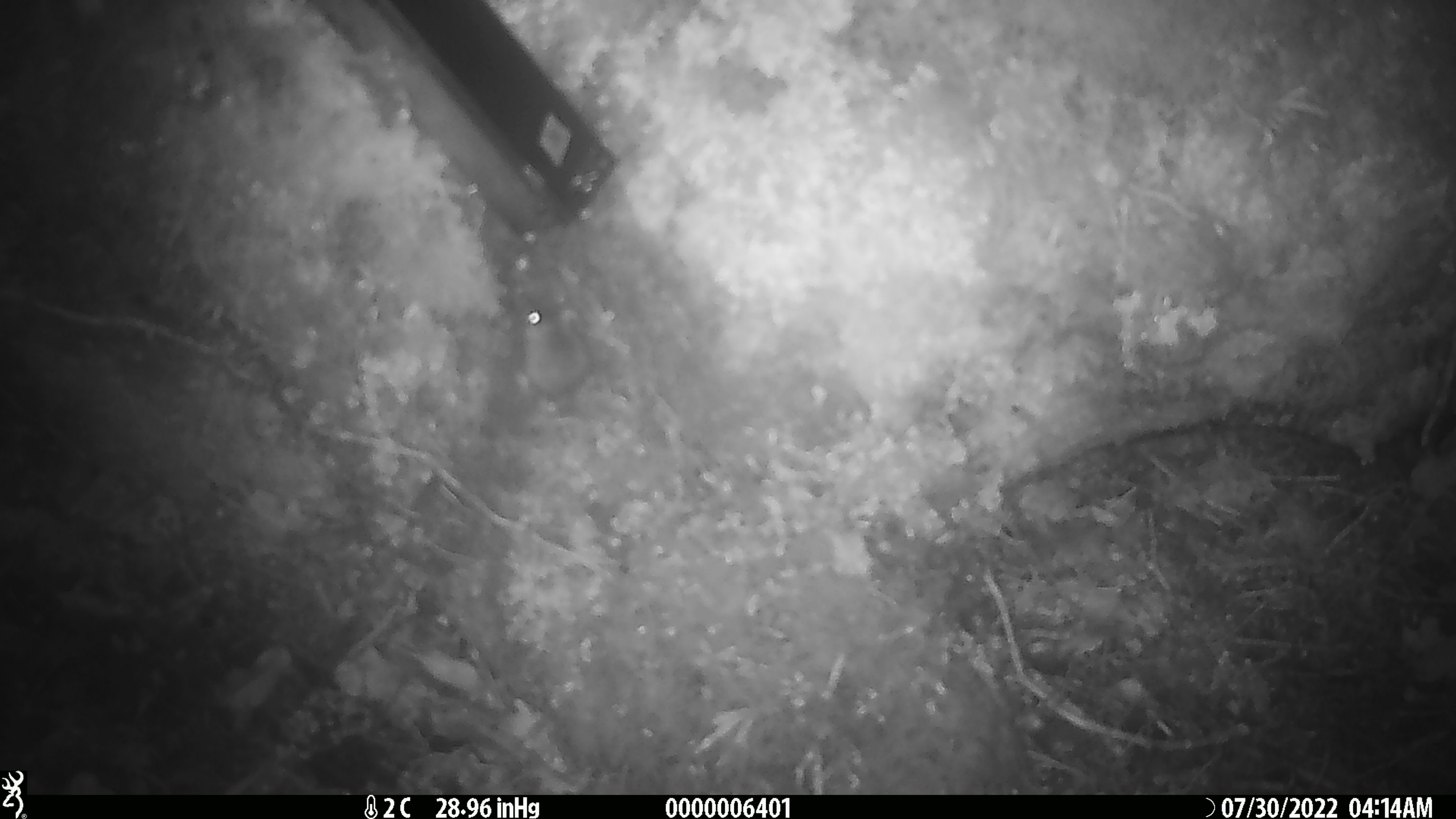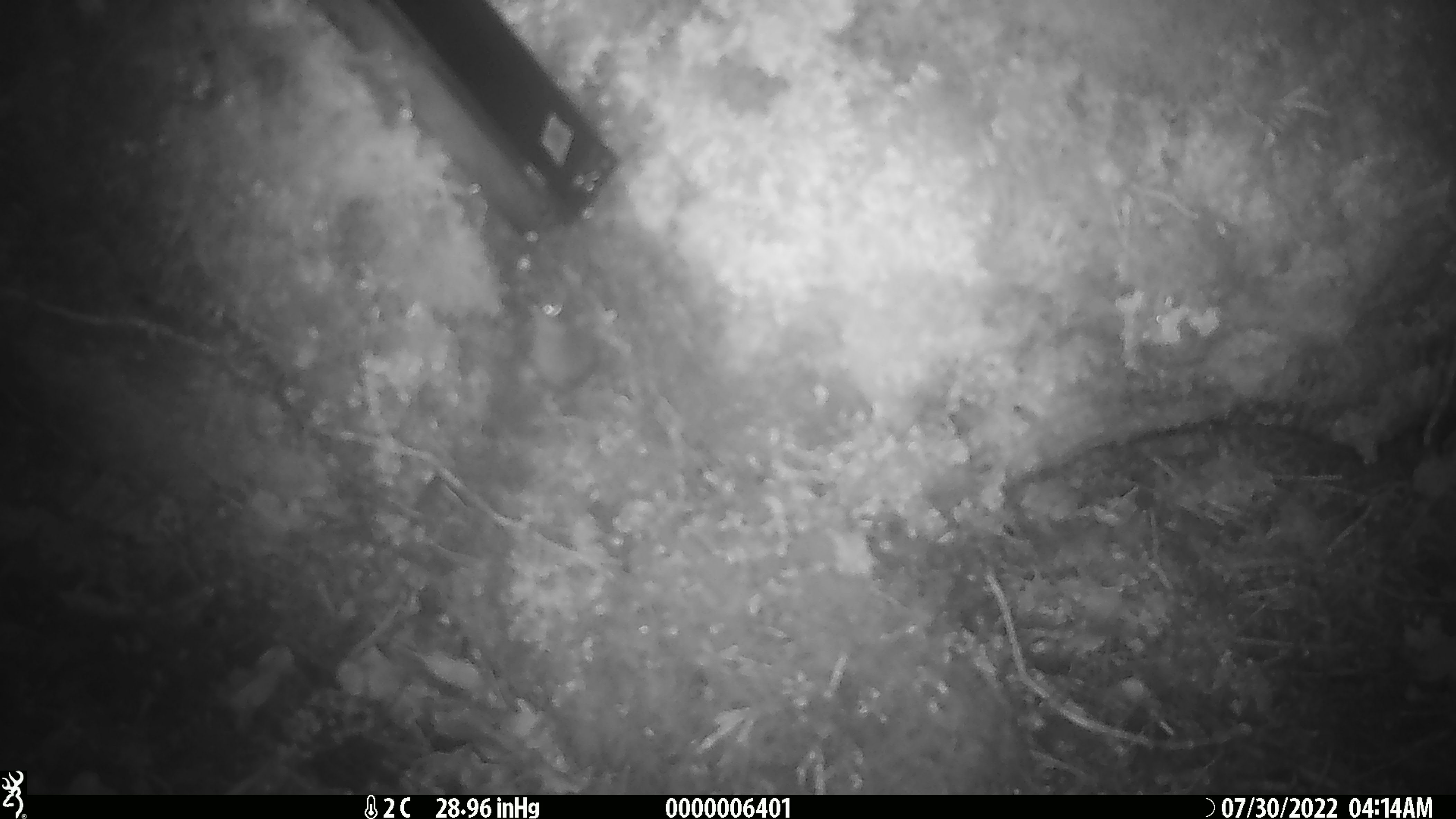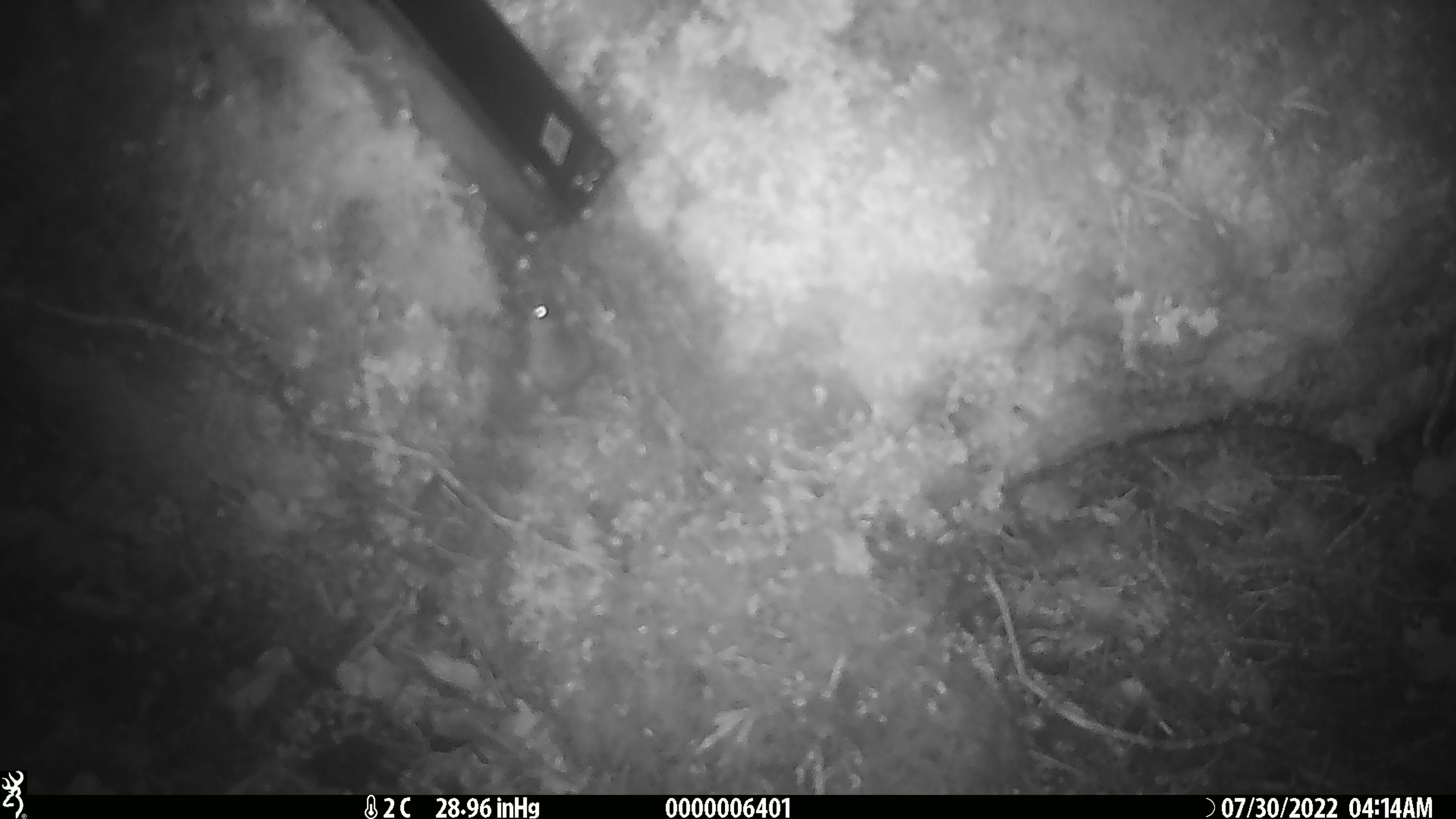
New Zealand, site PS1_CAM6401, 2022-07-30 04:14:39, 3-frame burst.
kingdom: Animalia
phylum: Chordata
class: Mammalia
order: Rodentia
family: Muridae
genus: Mus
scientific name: Mus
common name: mouse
Mouse (Mus).